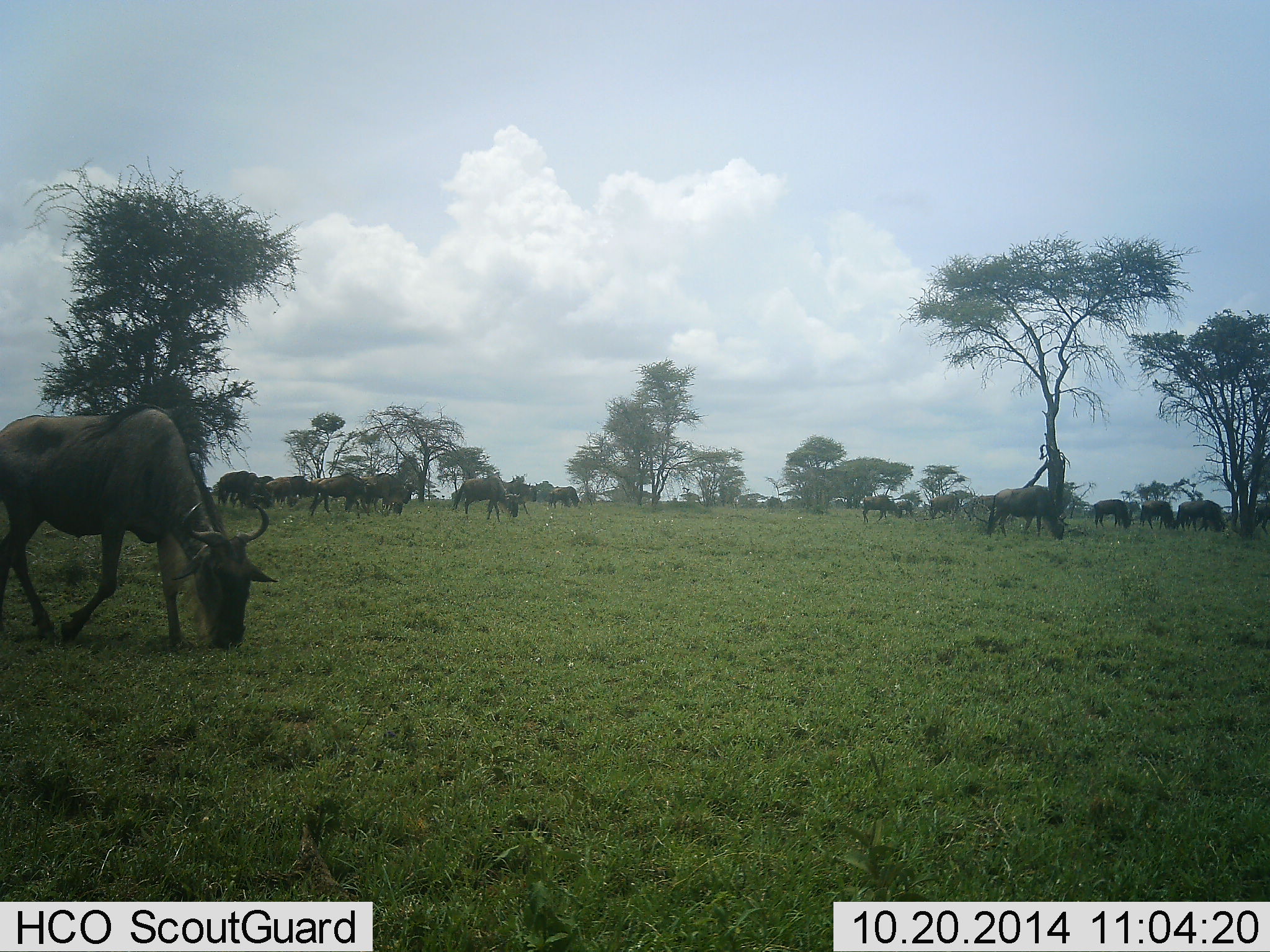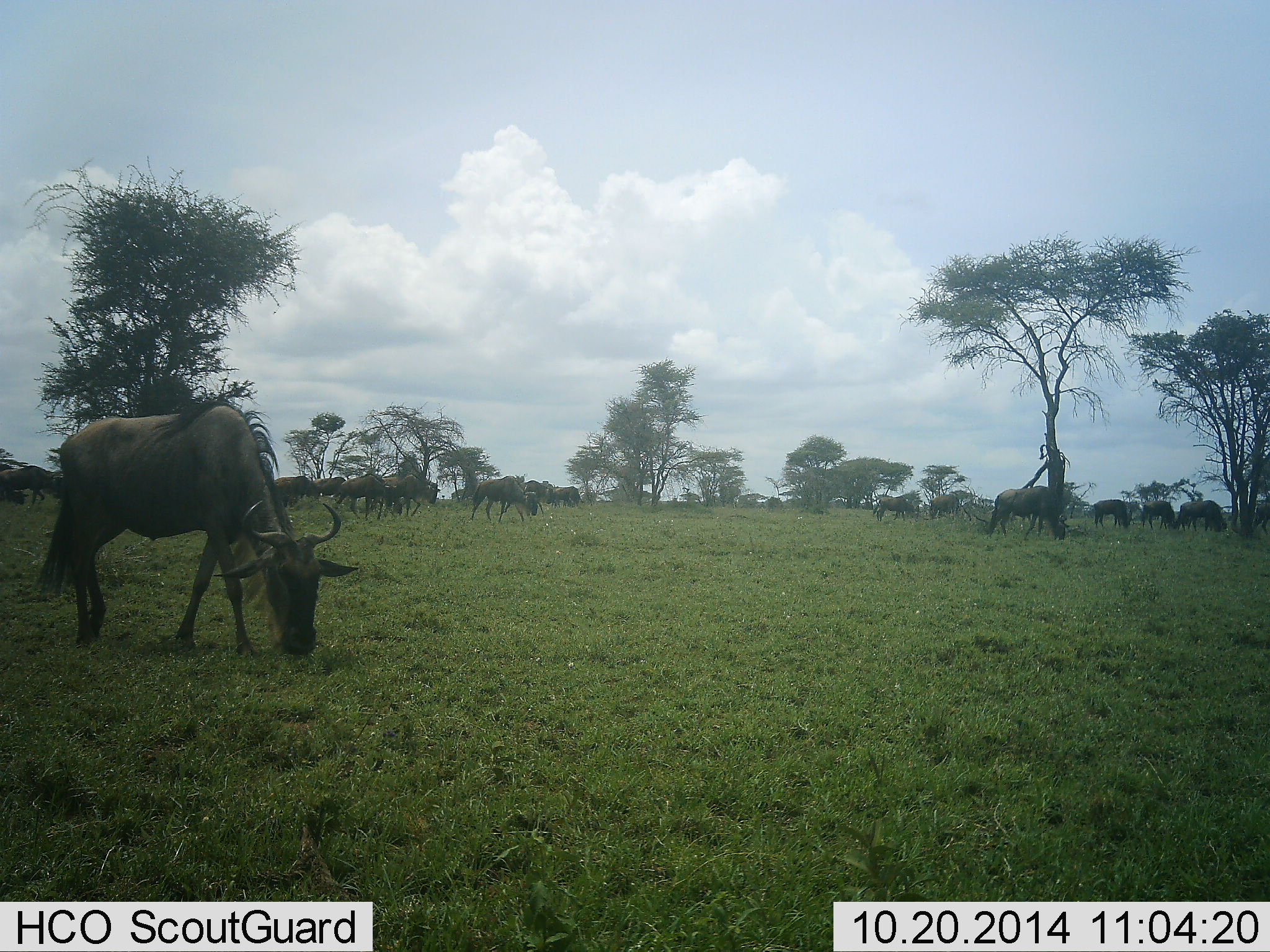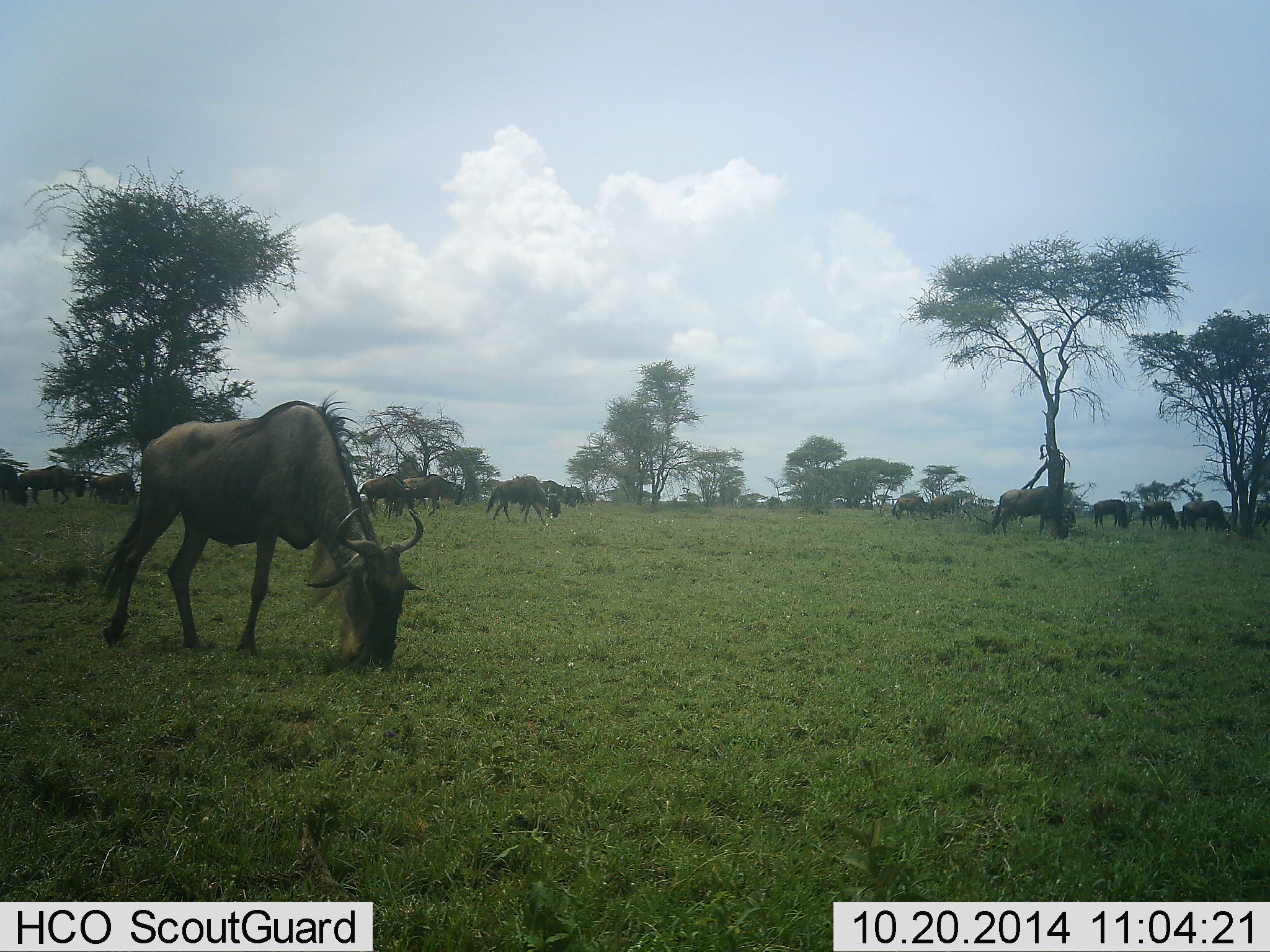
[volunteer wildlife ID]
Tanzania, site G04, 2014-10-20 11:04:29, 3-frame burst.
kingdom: Animalia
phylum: Chordata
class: Mammalia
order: Artiodactyla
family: Bovidae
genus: Connochaetes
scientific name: Connochaetes taurinus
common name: blue wildebeest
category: wildebeest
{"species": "wildebeest (blue wildebeest) (Connochaetes taurinus)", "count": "11-50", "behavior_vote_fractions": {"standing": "50%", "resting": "20%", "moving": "60%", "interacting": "10%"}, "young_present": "0%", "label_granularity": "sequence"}